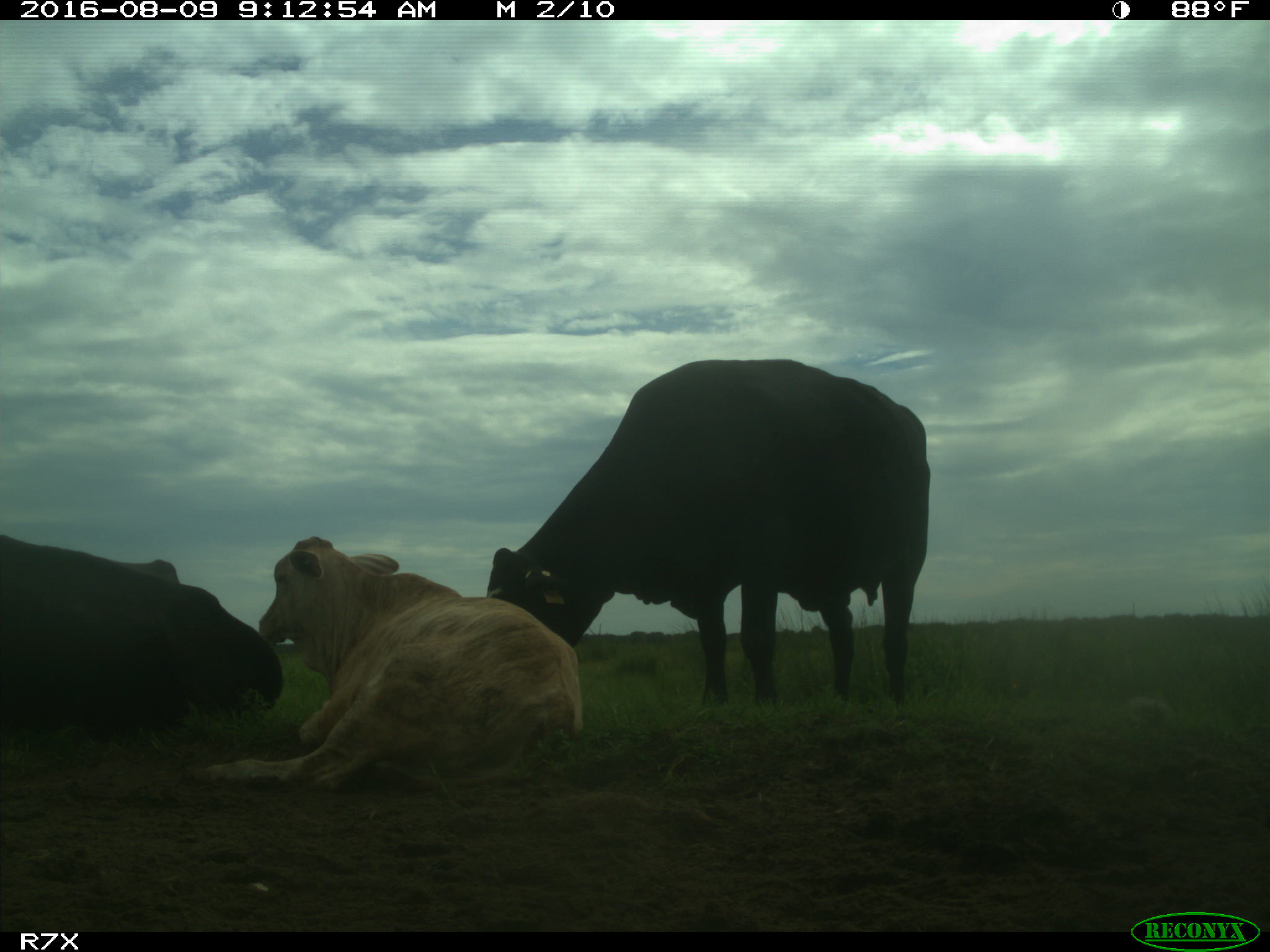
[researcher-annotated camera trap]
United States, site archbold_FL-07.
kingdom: Animalia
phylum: Chordata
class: Mammalia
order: Artiodactyla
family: Bovidae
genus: Bos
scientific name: Bos taurus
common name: domestic cow